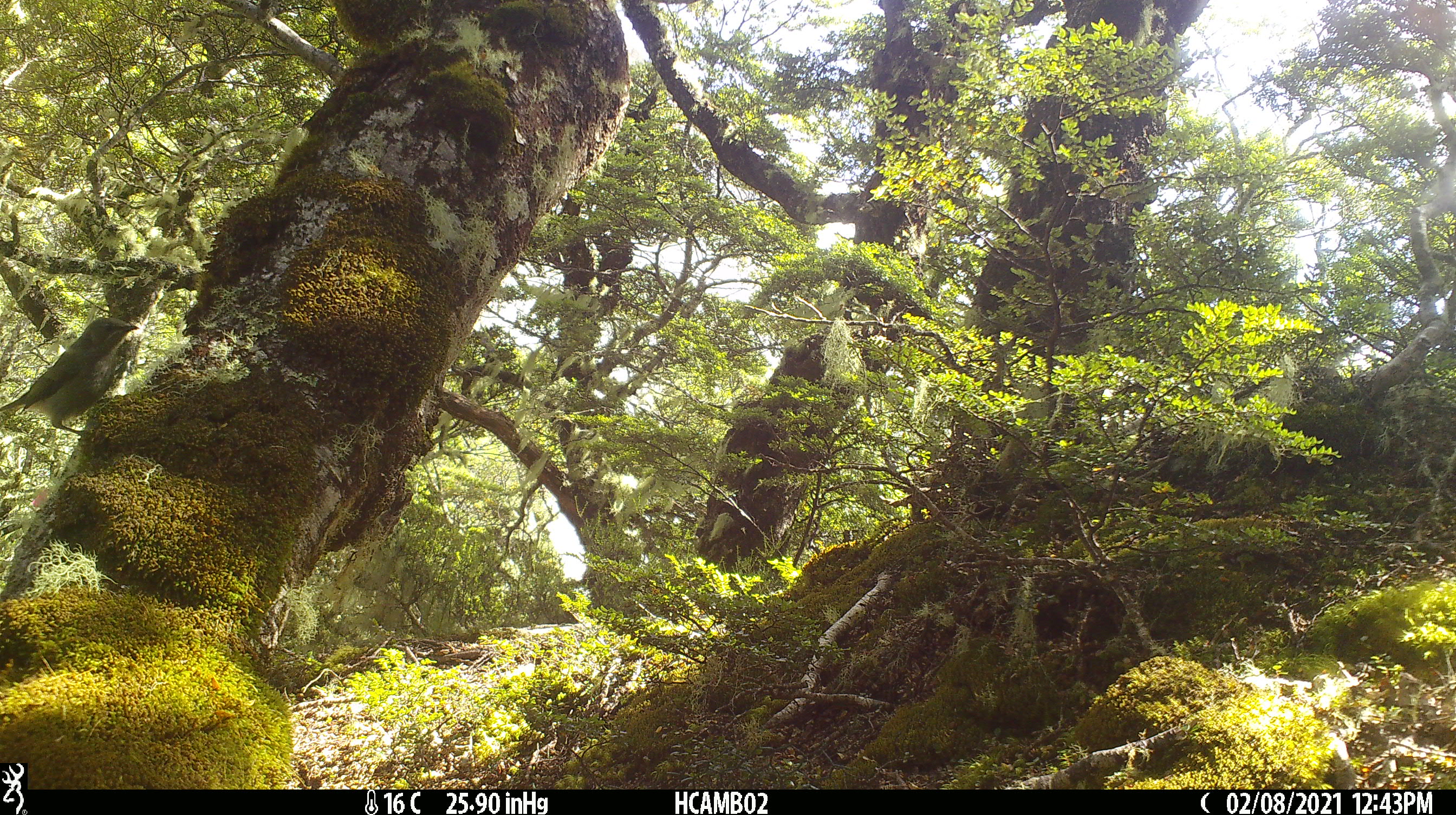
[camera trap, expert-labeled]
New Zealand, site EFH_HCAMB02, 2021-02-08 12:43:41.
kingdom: Animalia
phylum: Chordata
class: Aves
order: Passeriformes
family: Meliphagidae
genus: Anthornis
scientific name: Anthornis melanura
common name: new zealand bellbird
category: bellbird